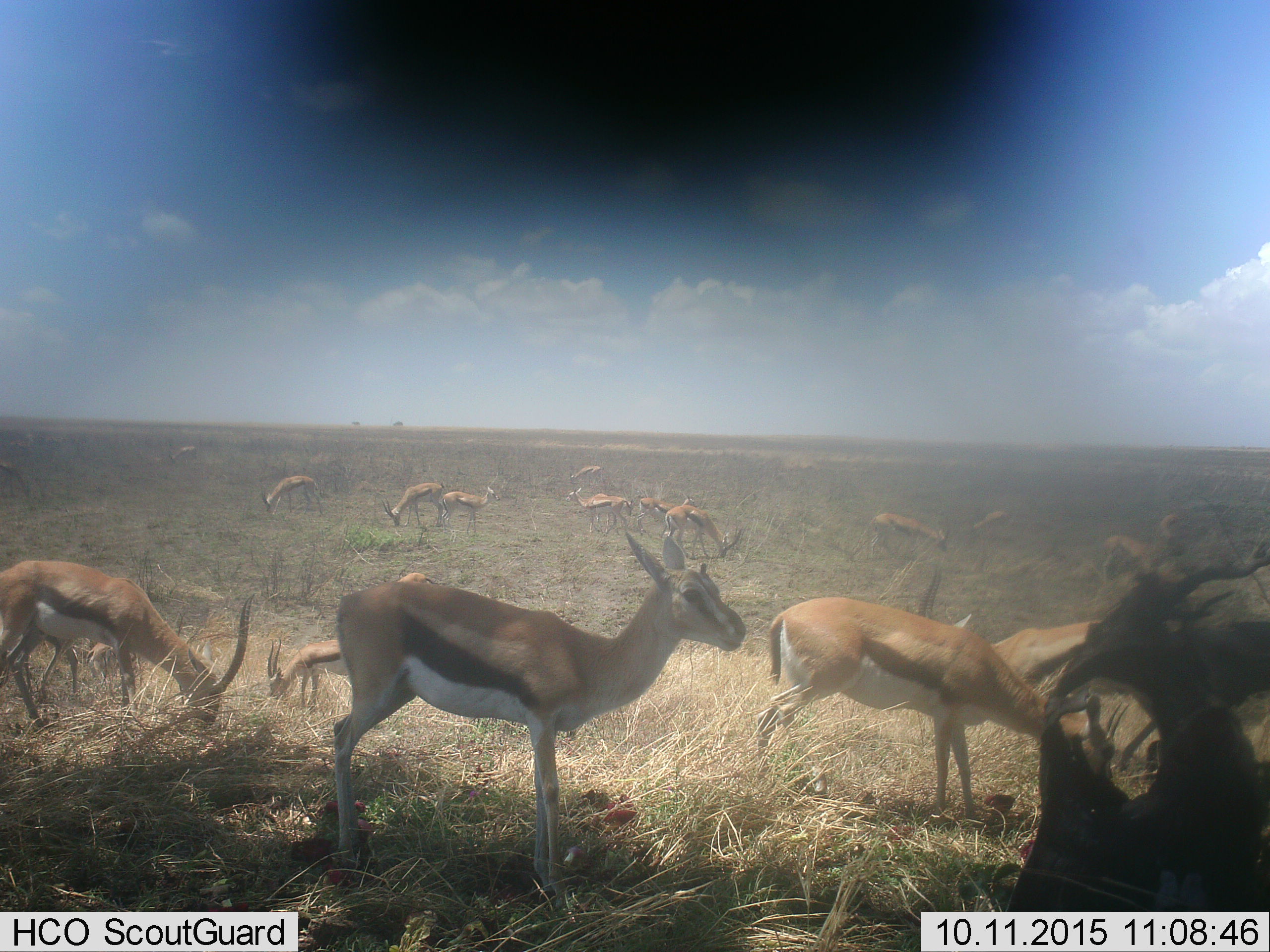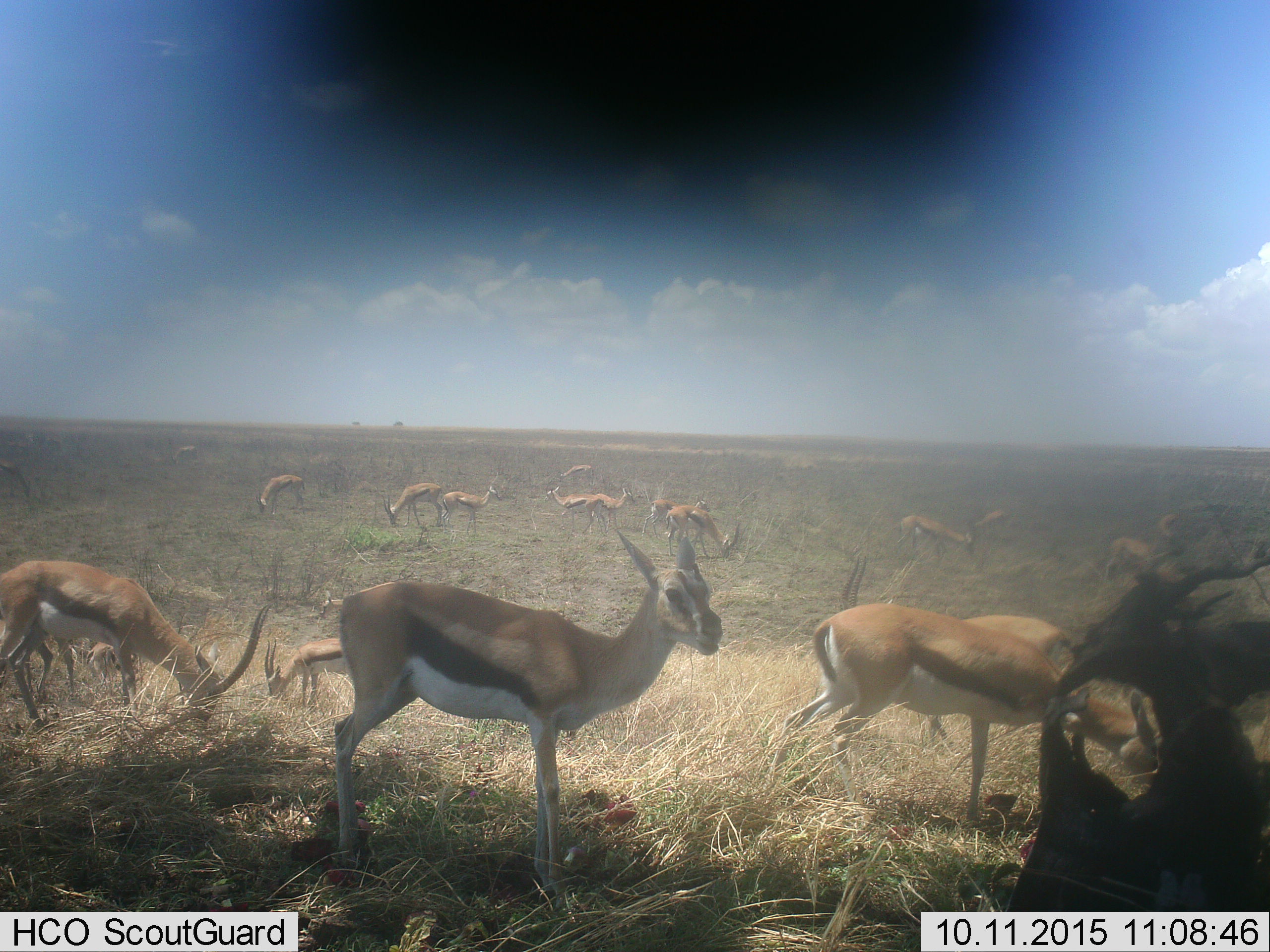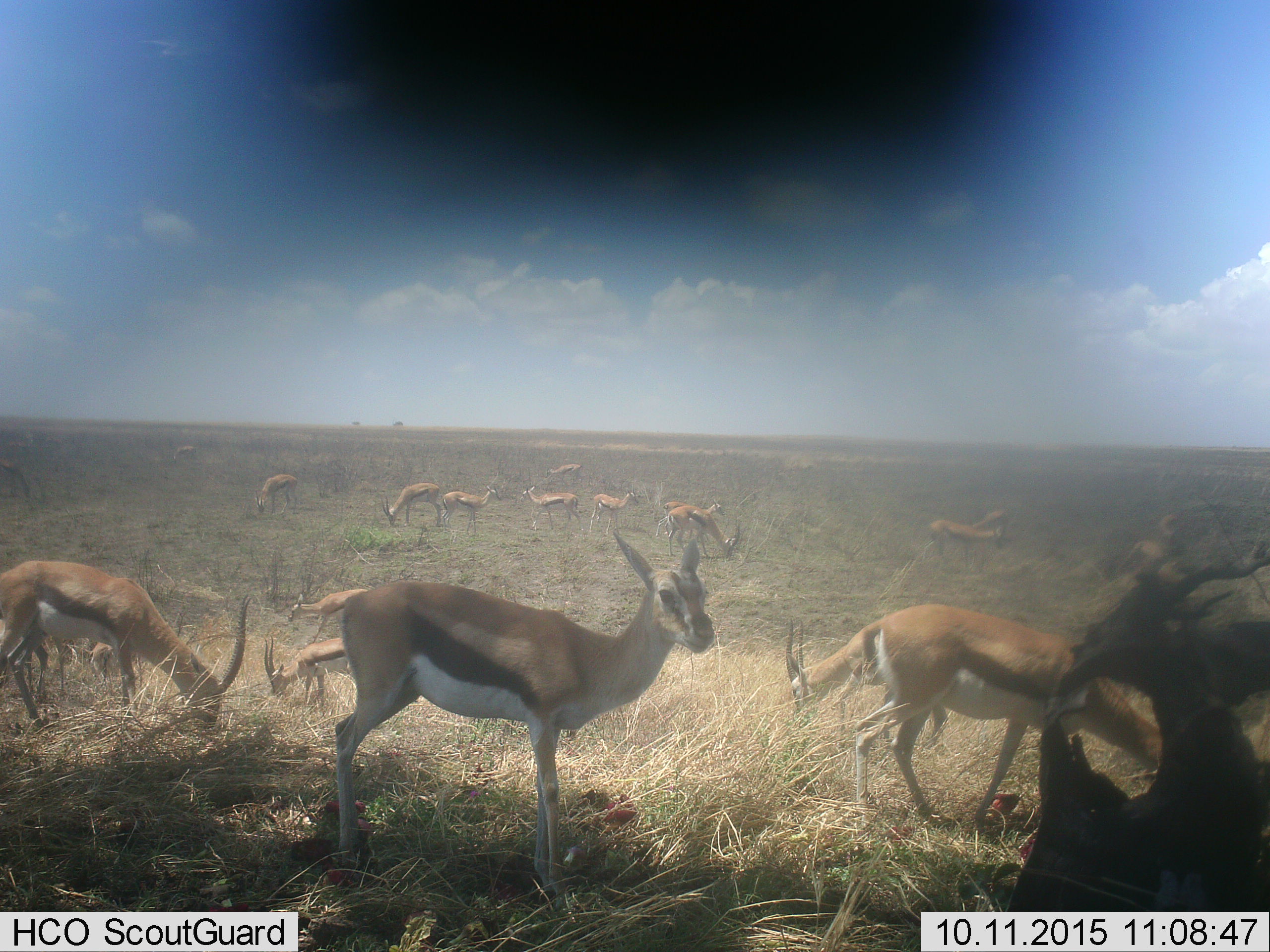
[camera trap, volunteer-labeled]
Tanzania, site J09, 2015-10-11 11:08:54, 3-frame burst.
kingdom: Animalia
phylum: Chordata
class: Mammalia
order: Artiodactyla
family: Bovidae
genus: Eudorcas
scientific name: Eudorcas thomsonii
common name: thomson's gazelle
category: gazellethomsons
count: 11-50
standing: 89%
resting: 22%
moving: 44%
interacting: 11%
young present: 22%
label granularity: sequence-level